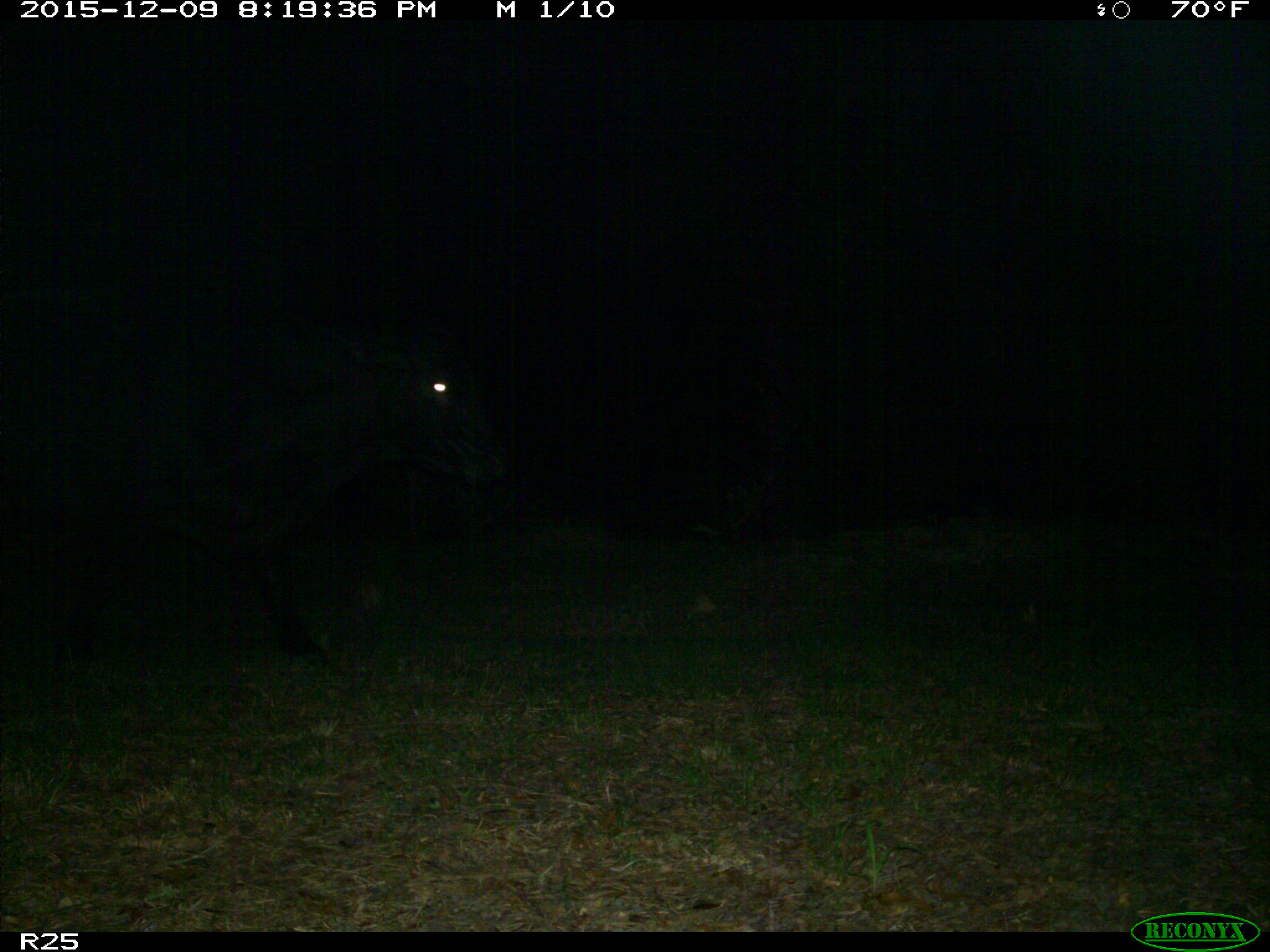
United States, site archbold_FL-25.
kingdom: Animalia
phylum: Chordata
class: Mammalia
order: Artiodactyla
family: Bovidae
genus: Bos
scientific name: Bos taurus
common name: domestic cow